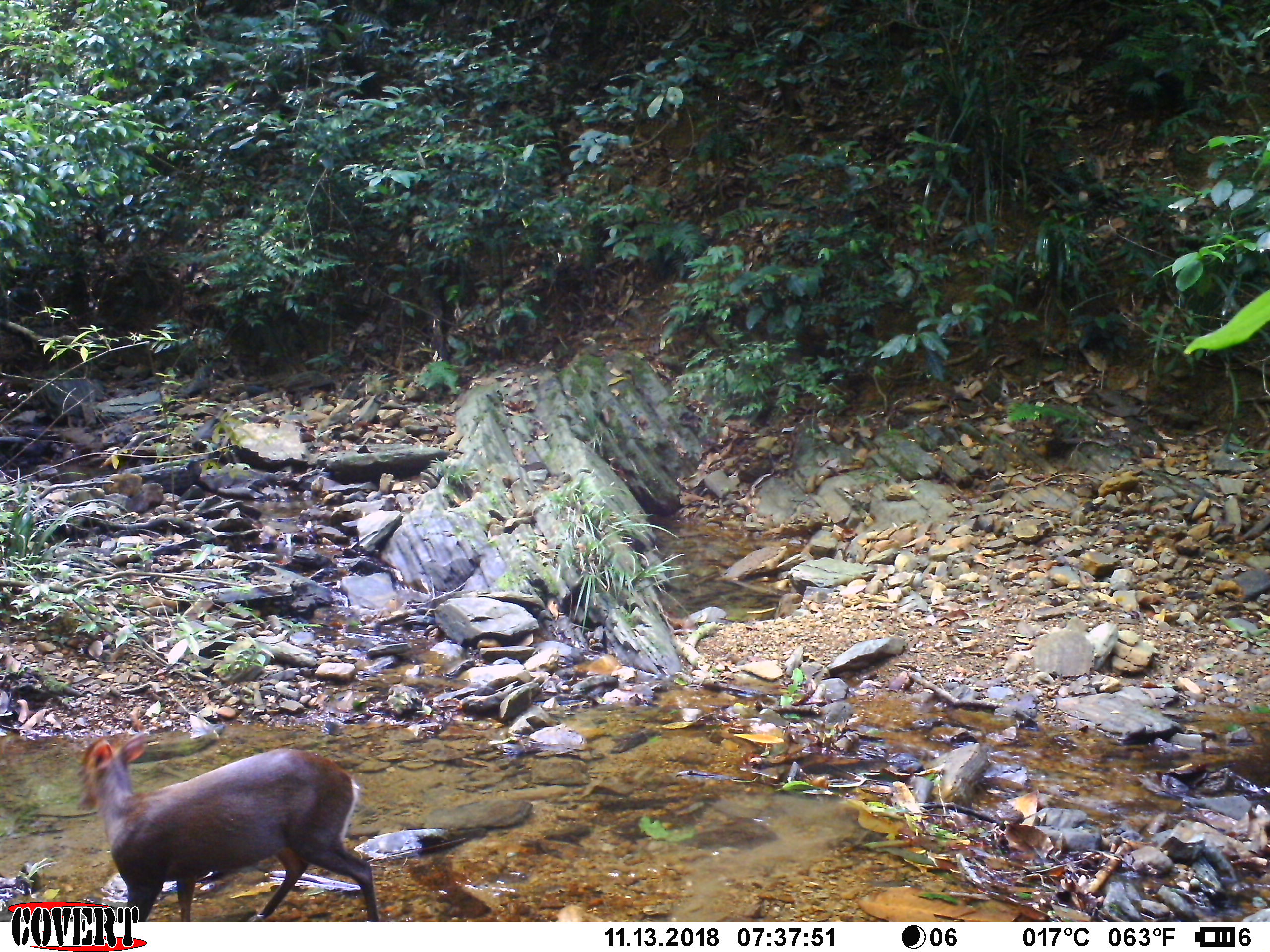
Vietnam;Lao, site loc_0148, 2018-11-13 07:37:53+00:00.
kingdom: Animalia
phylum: Chordata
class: Mammalia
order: Artiodactyla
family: Cervidae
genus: Muntiacus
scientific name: Muntiacus rooseveltorum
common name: roosevelt's muntjac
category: roosevelts muntjac group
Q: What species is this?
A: Roosevelts muntjac group (roosevelt's muntjac) (Muntiacus rooseveltorum).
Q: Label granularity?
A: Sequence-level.